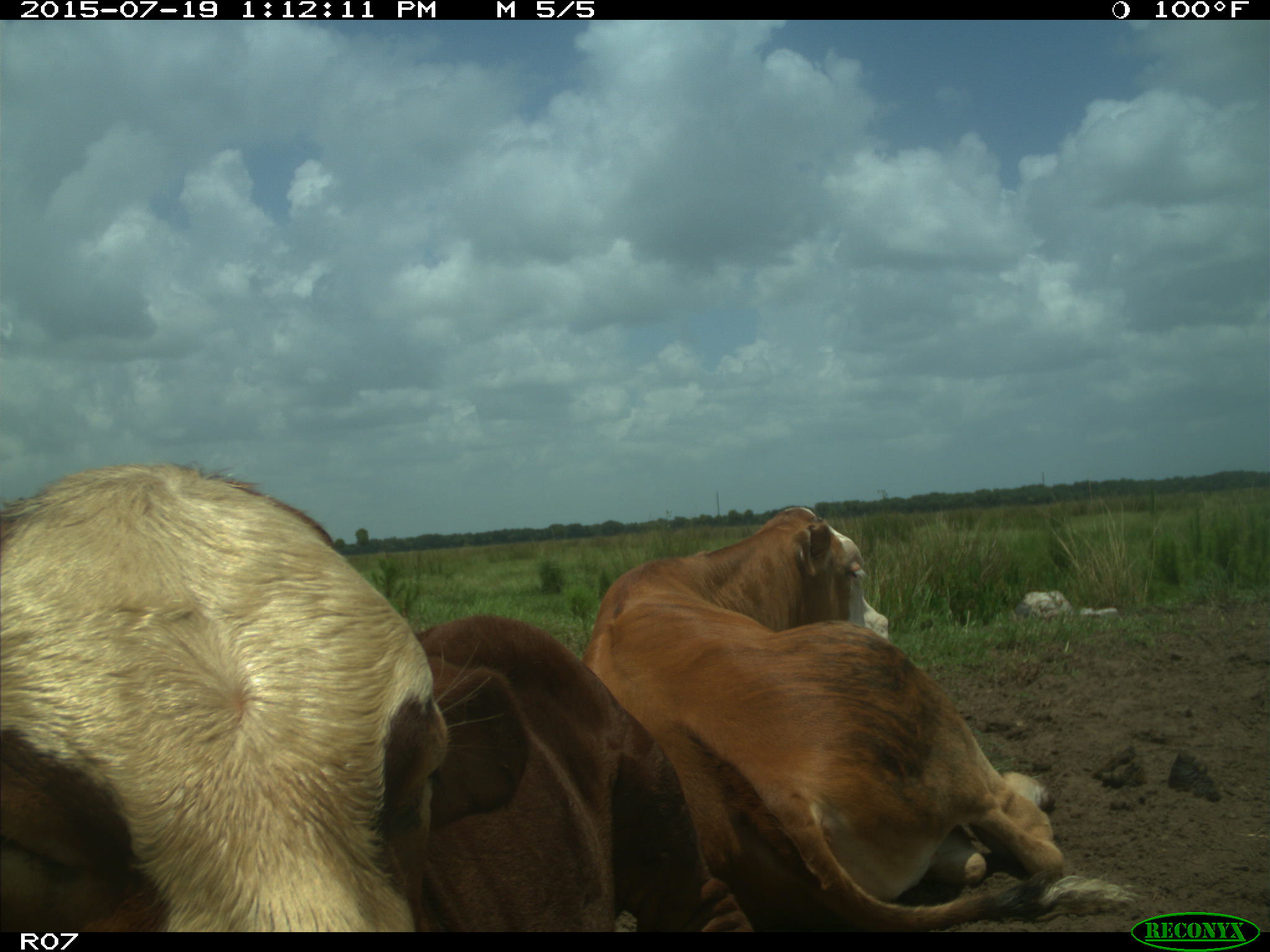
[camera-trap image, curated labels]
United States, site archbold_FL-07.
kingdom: Animalia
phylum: Chordata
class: Mammalia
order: Artiodactyla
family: Bovidae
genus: Bos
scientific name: Bos taurus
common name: domestic cow